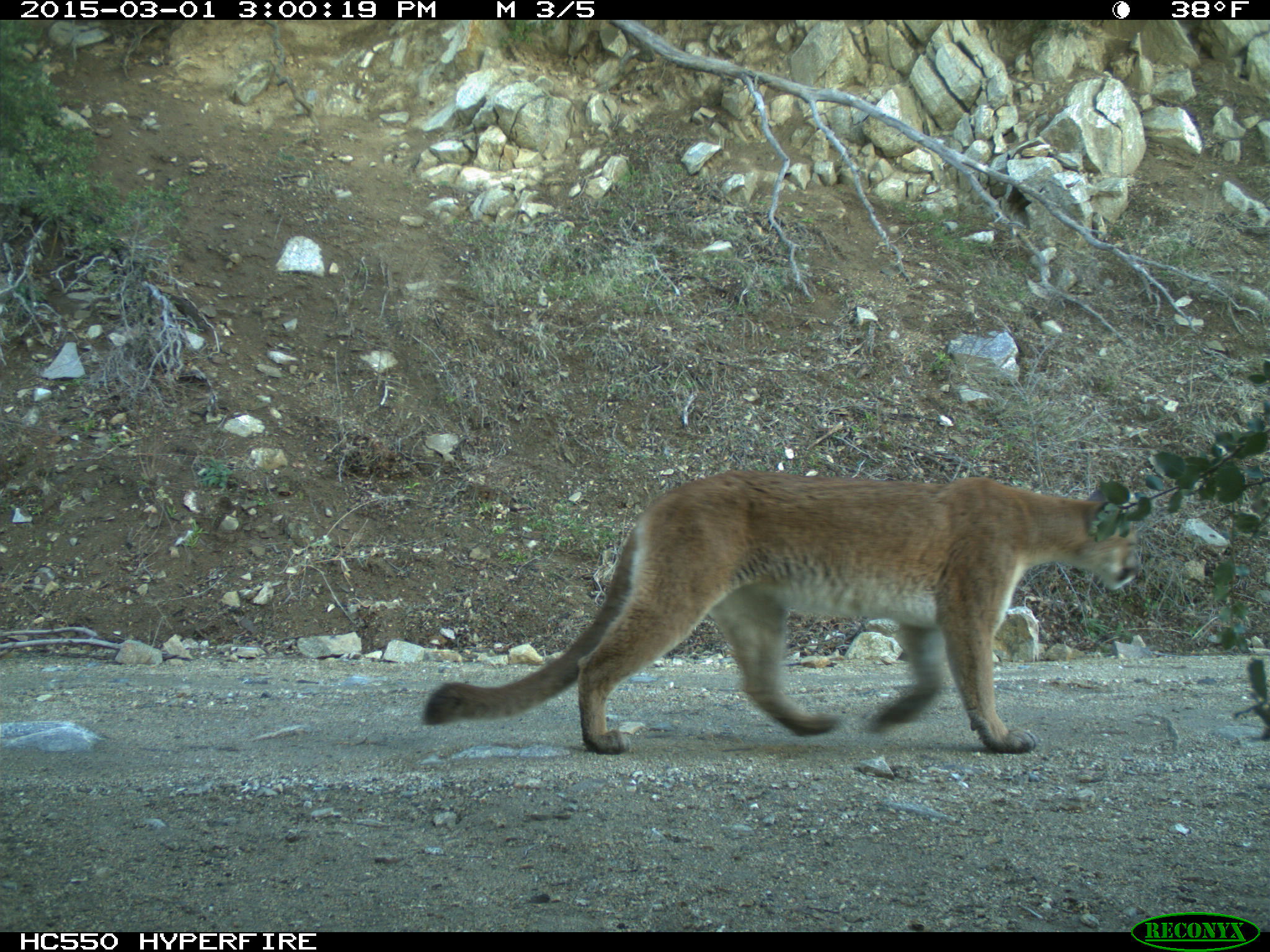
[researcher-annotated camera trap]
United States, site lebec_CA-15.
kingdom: Animalia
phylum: Chordata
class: Mammalia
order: Carnivora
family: Felidae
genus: Puma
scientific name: Puma concolor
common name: mountain lion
Puma concolor (mountain lion).